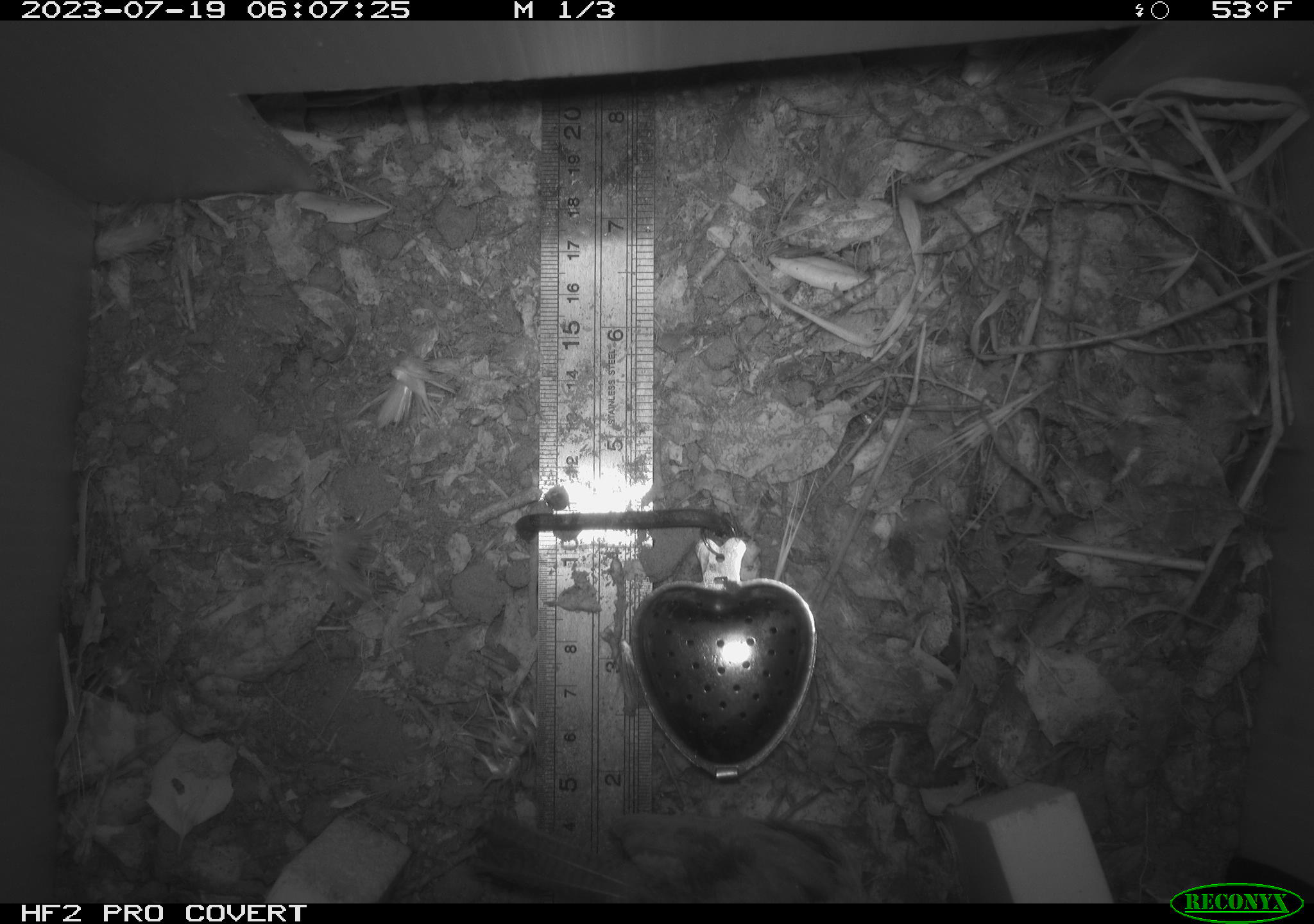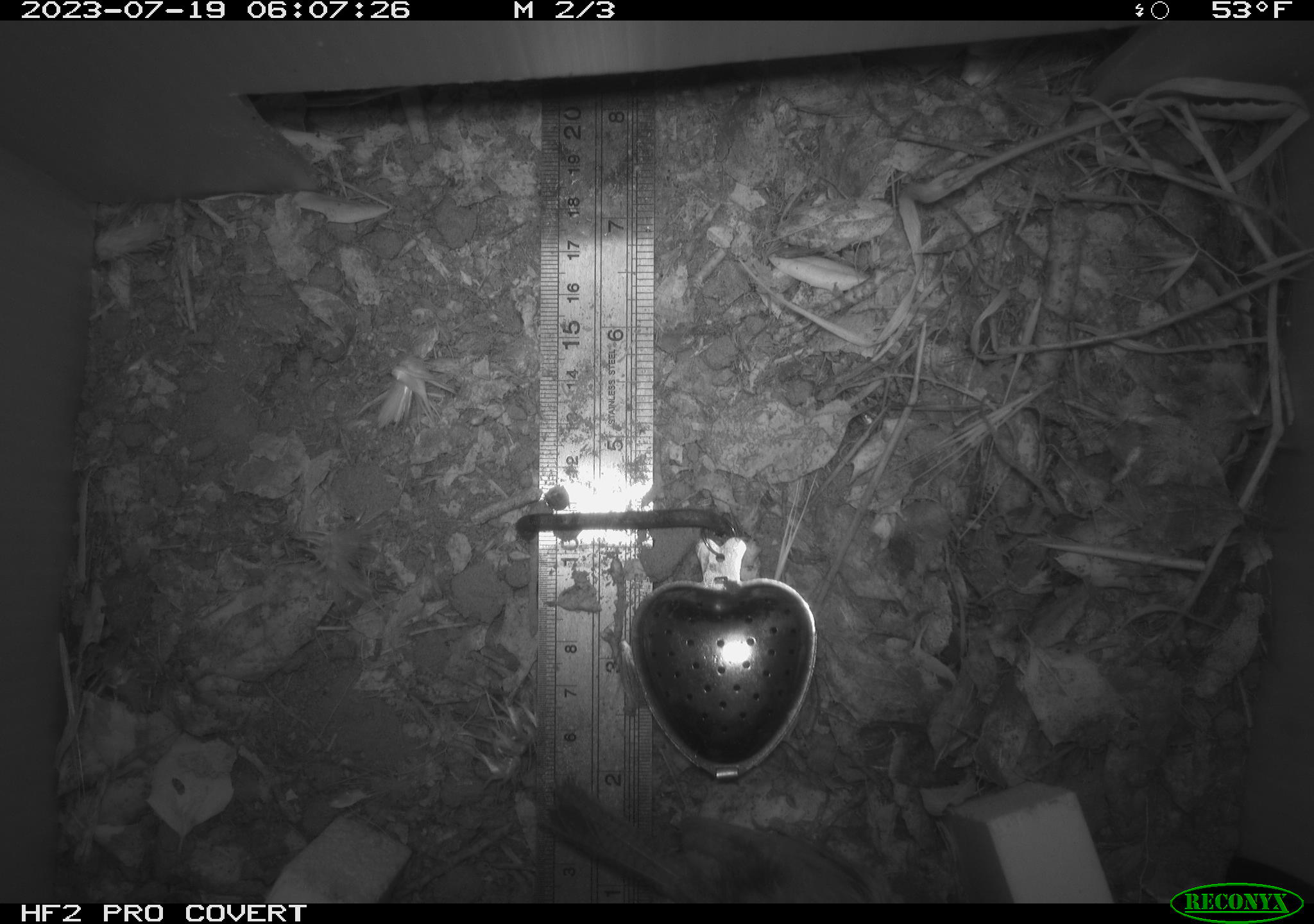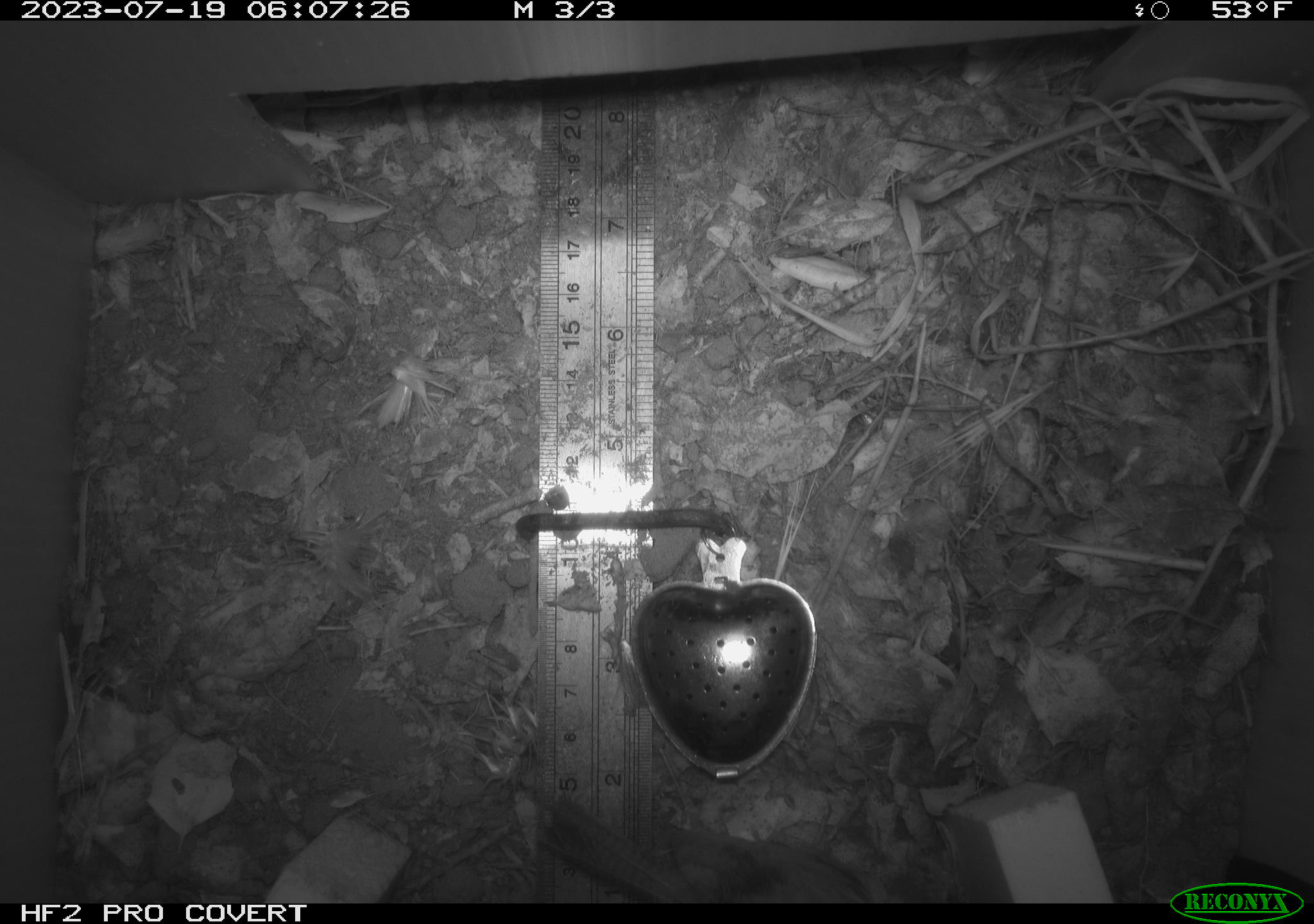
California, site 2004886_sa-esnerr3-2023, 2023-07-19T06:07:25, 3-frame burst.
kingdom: Animalia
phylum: Chordata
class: Aves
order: Passeriformes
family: Troglodytidae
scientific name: Troglodytidae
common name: wren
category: troglodytidae family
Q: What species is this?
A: Troglodytidae family (wren) (Troglodytidae).